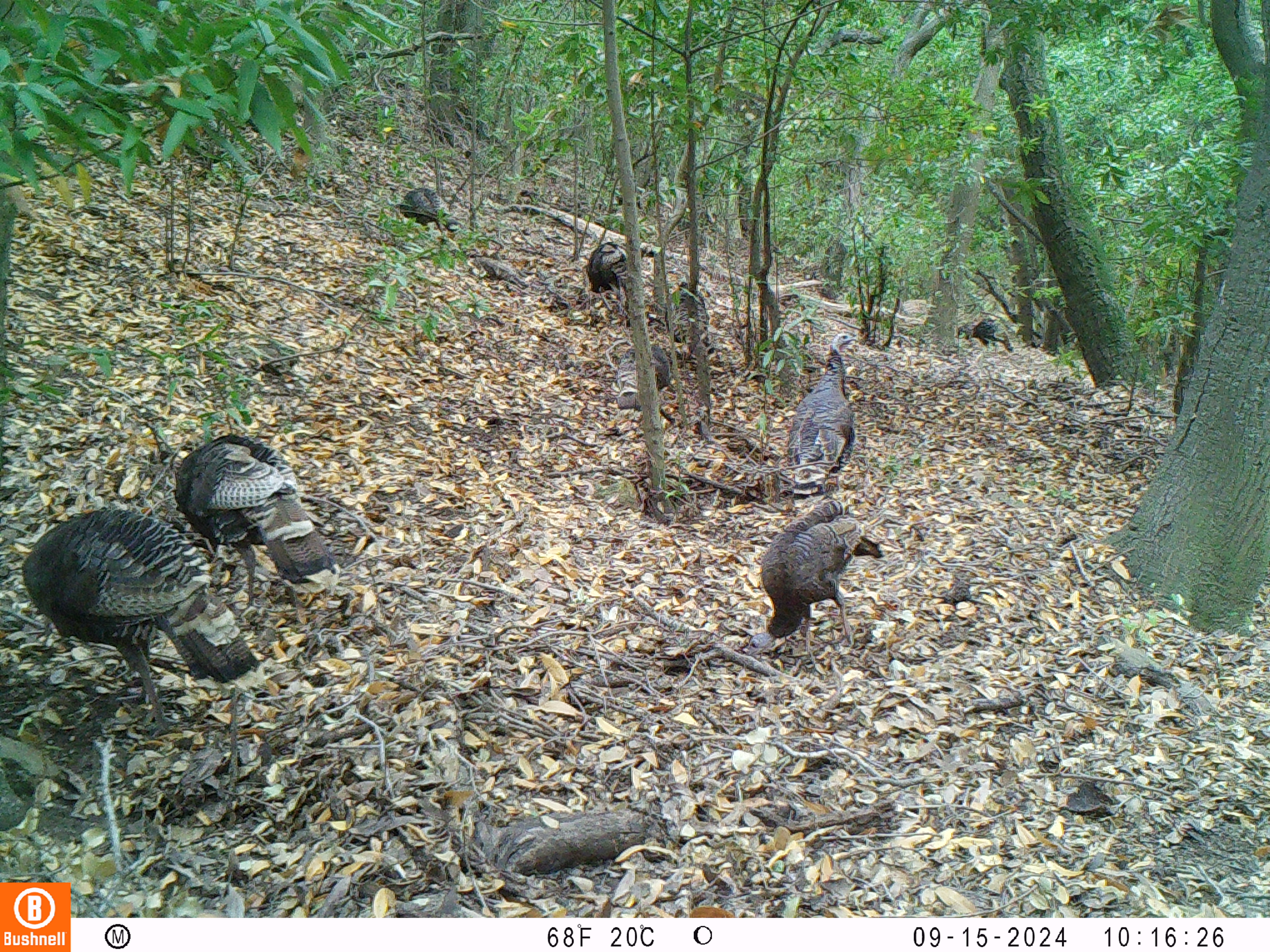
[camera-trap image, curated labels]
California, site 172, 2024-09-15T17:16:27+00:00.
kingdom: Animalia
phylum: Chordata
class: Aves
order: Galliformes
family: Phasianidae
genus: Meleagris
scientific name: Meleagris gallopavo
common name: turkey